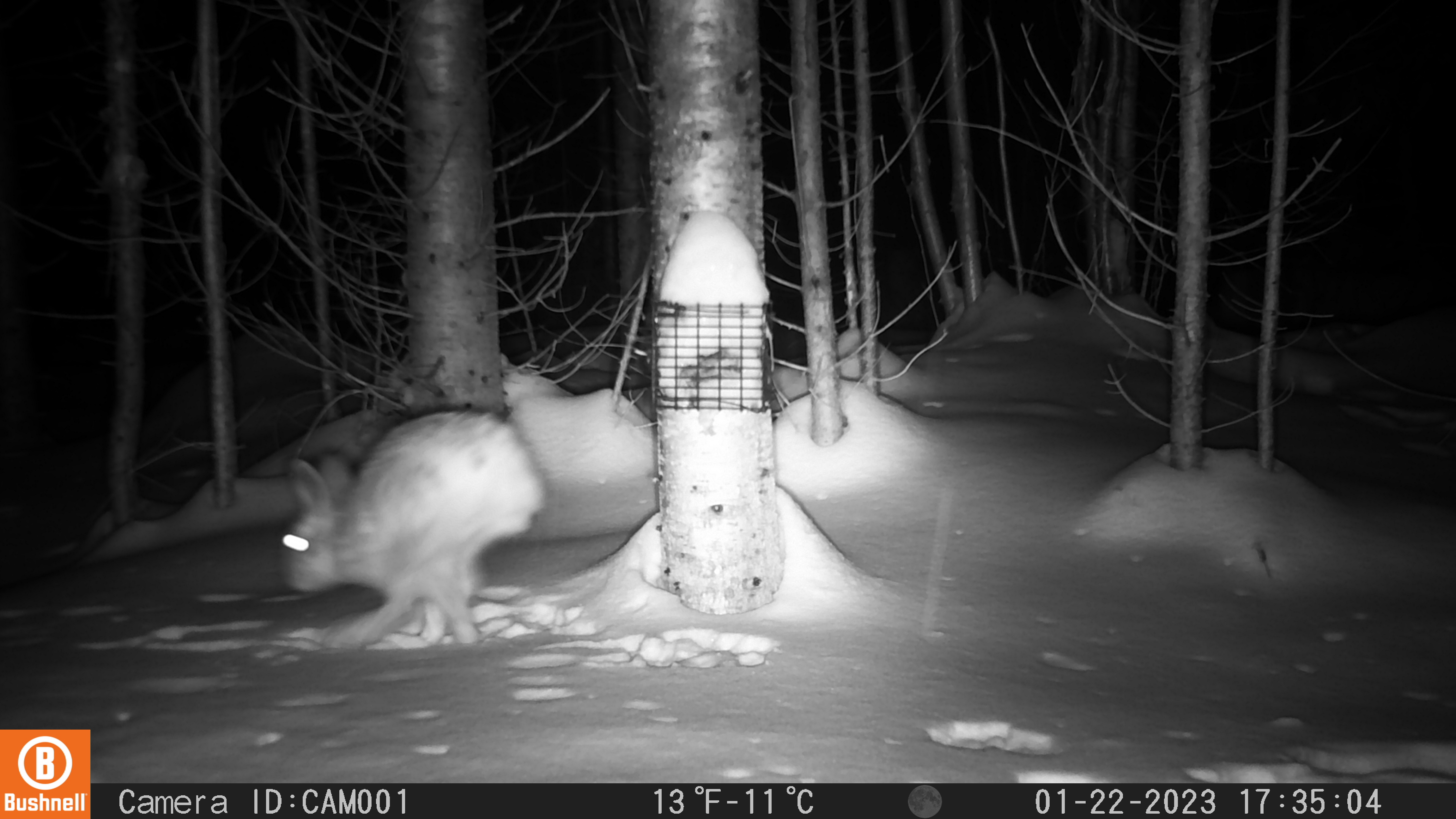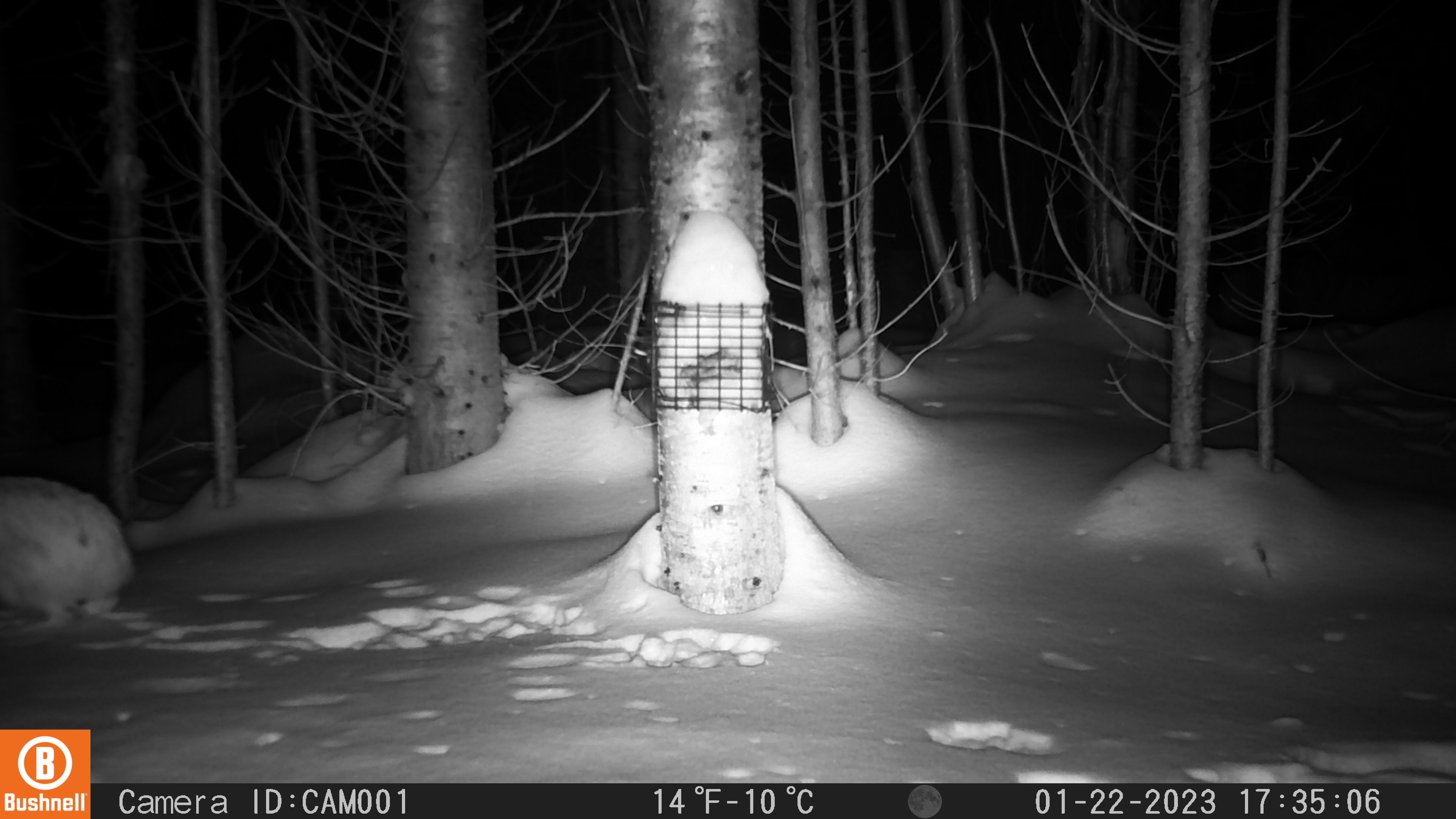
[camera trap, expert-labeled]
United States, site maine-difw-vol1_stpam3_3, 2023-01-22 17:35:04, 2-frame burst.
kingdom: Animalia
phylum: Chordata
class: Mammalia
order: Lagomorpha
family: Leporidae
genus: Lepus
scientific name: Lepus americanus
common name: snowshoe hare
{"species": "snowshoe hare (Lepus americanus)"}